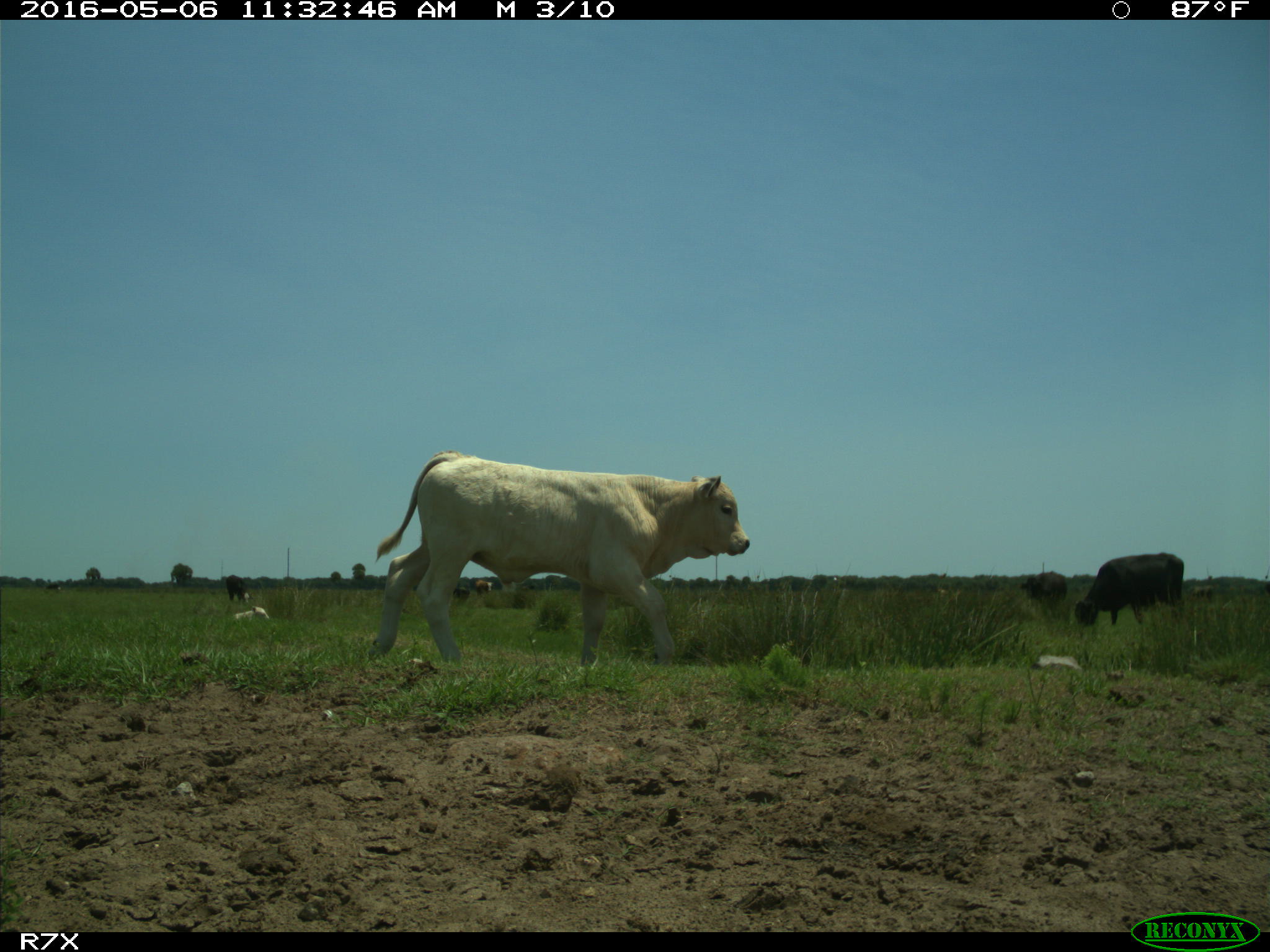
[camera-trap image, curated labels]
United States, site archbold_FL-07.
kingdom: Animalia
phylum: Chordata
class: Mammalia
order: Artiodactyla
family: Bovidae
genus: Bos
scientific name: Bos taurus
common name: domestic cow